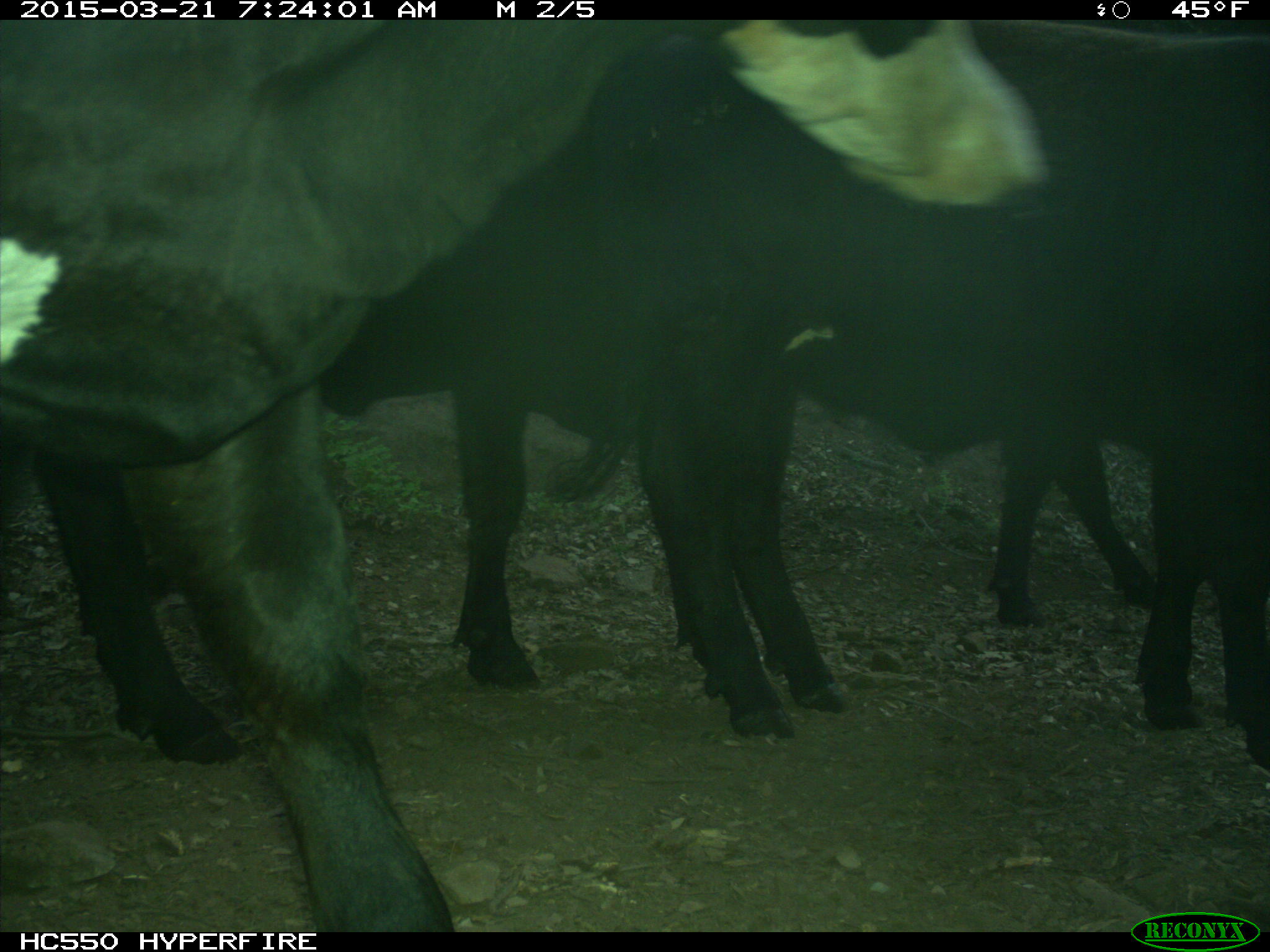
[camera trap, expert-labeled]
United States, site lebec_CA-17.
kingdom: Animalia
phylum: Chordata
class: Mammalia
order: Artiodactyla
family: Bovidae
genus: Bos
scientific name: Bos taurus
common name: domestic cow